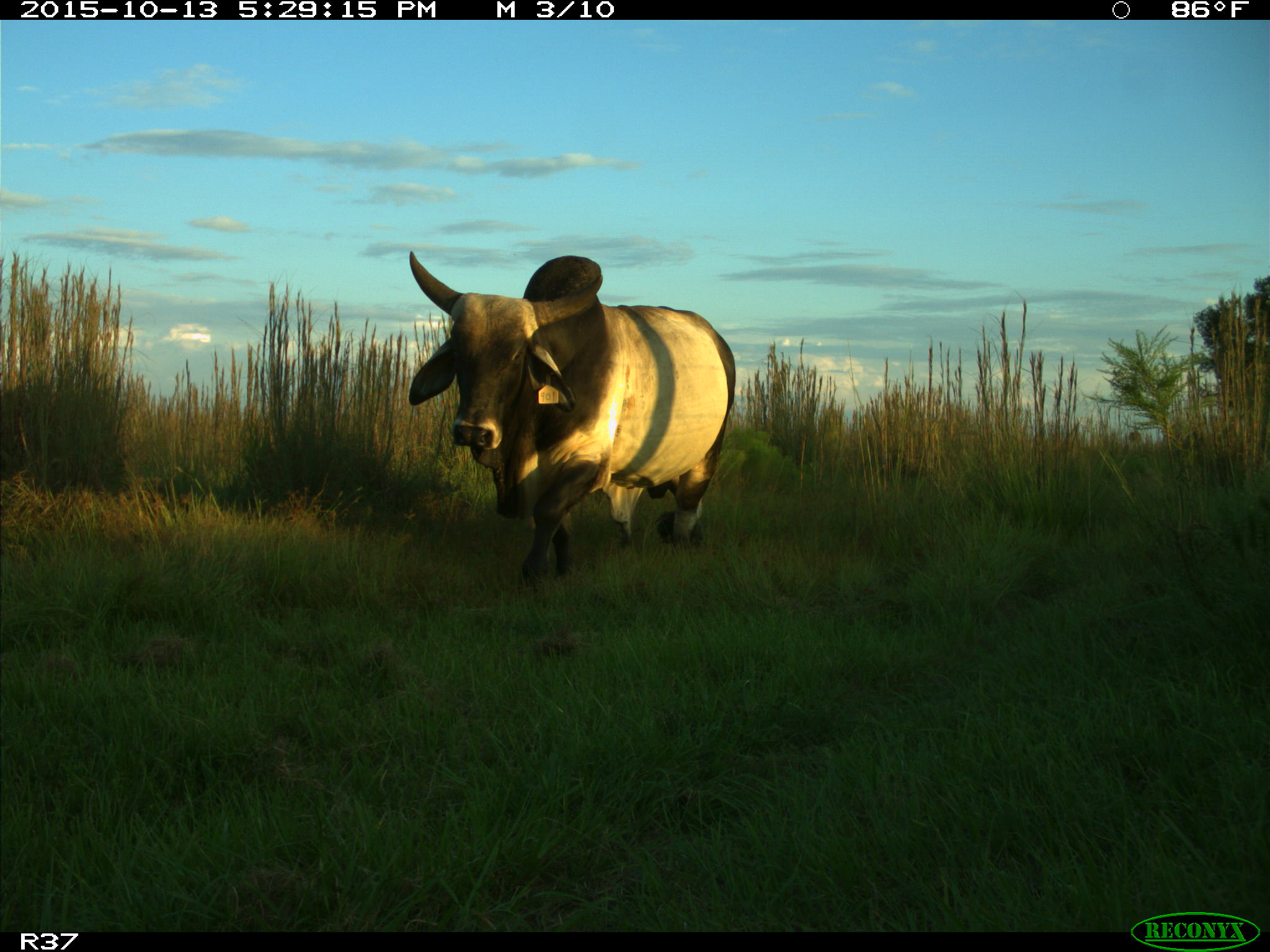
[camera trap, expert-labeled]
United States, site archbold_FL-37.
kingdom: Animalia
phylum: Chordata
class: Mammalia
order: Artiodactyla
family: Bovidae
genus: Bos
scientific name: Bos taurus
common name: domestic cow